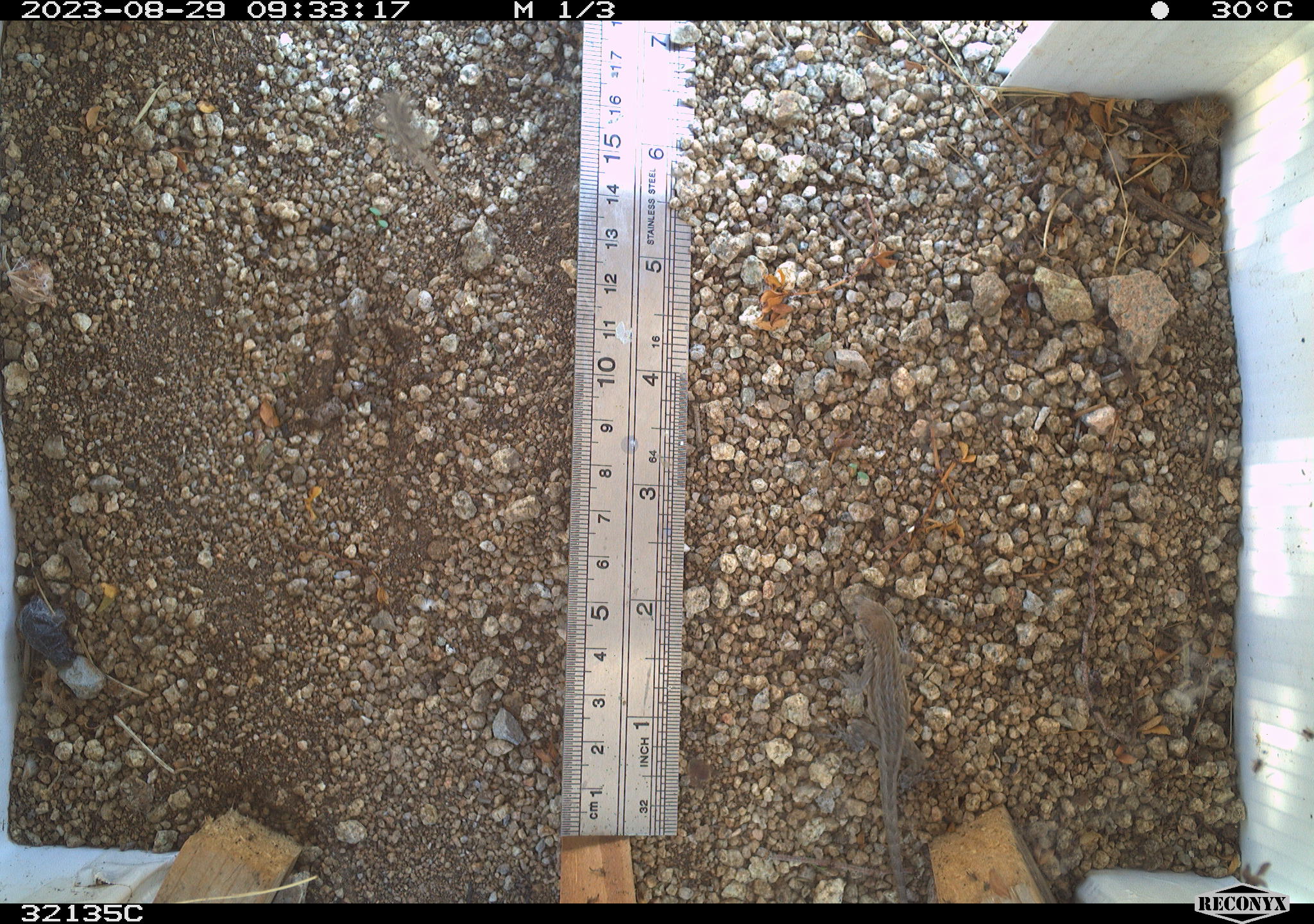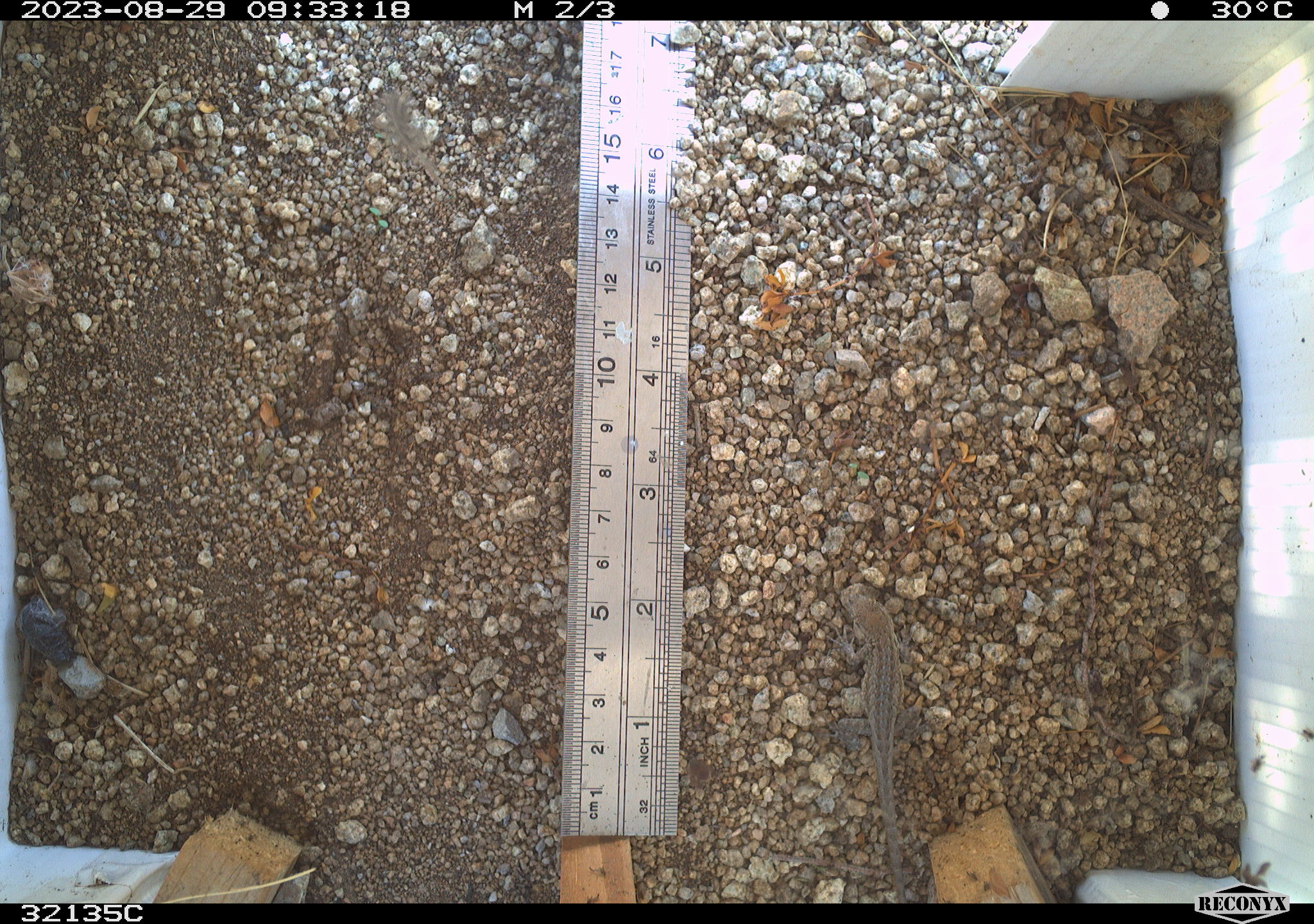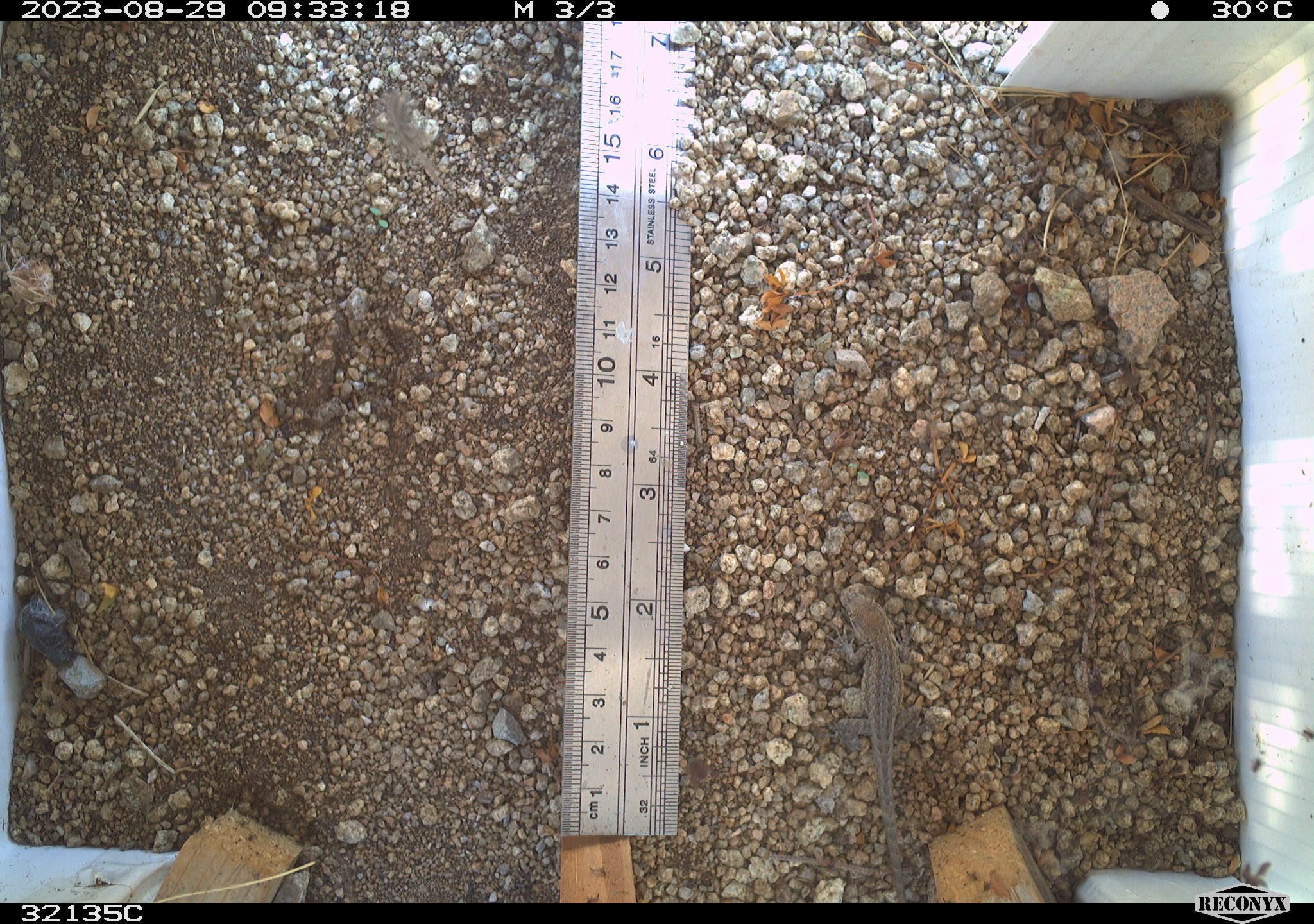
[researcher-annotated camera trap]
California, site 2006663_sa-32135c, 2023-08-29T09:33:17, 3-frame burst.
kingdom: Animalia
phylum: Chordata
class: Reptilia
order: Squamata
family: Phrynosomatidae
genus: Uta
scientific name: Uta stansburiana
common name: common side-blotched lizard